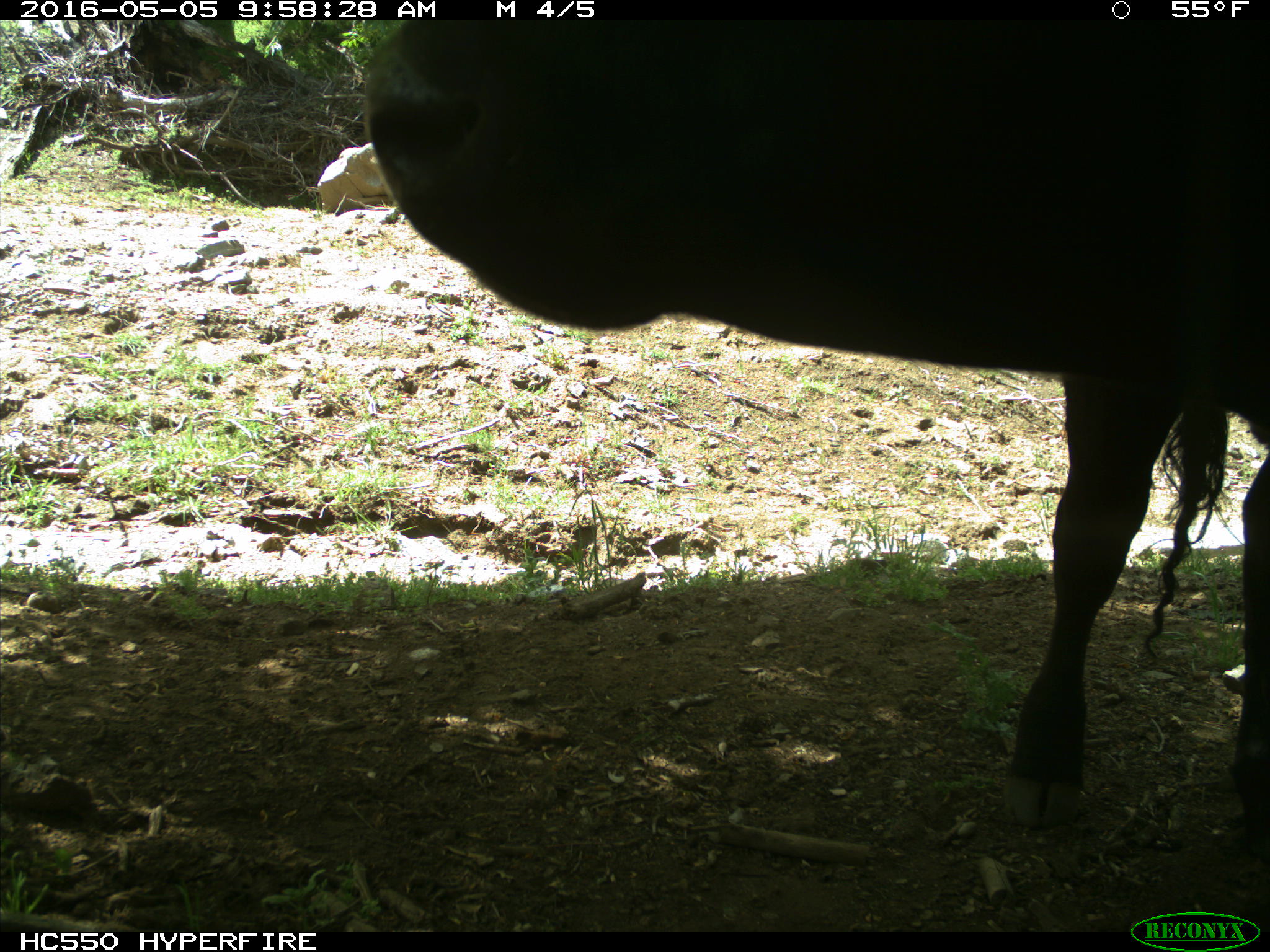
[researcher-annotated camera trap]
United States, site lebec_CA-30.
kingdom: Animalia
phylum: Chordata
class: Mammalia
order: Artiodactyla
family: Bovidae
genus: Bos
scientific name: Bos taurus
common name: domestic cow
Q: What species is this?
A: Bos taurus (domestic cow).